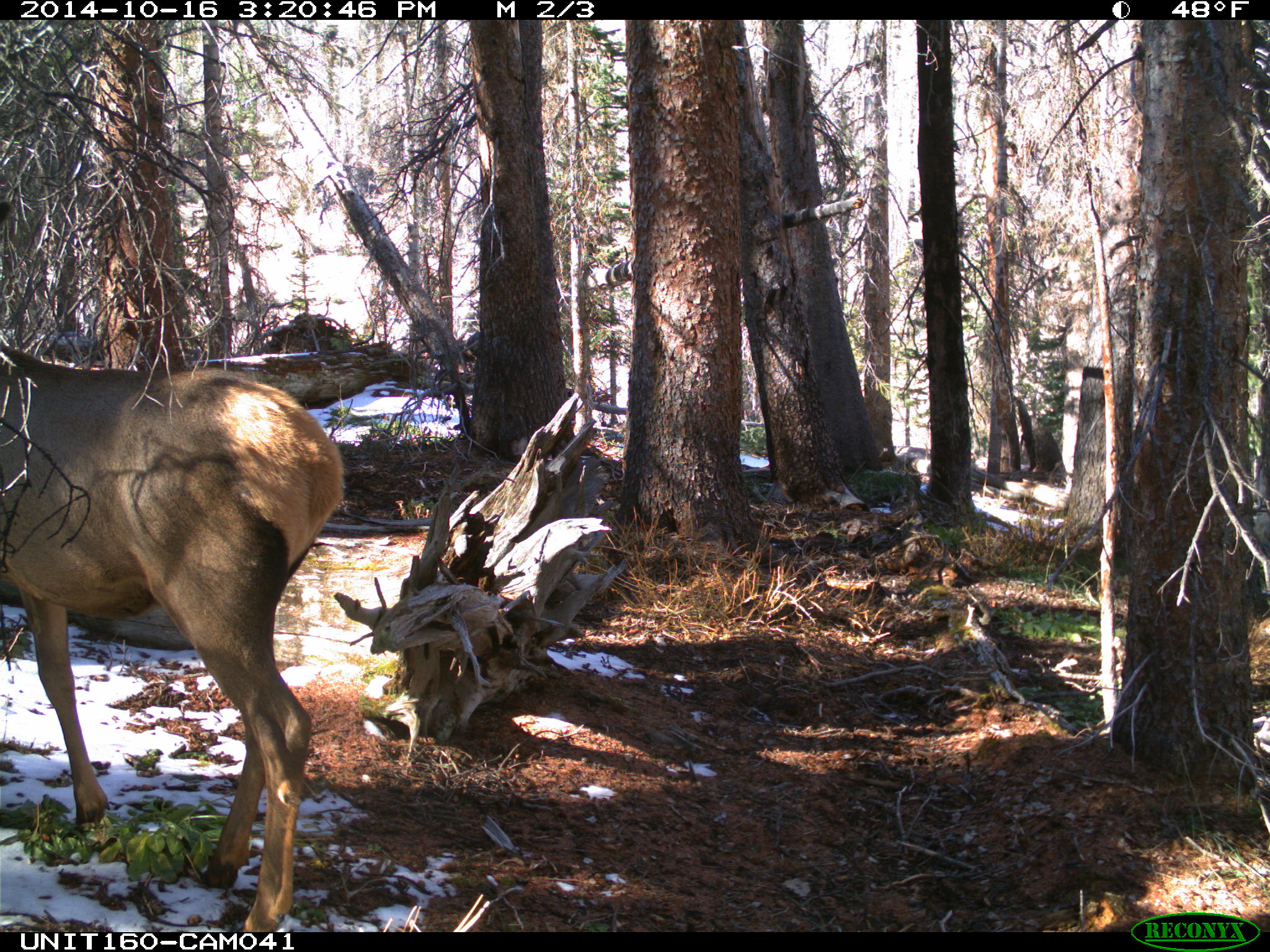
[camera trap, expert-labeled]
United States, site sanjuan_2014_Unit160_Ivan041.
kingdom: Animalia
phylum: Chordata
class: Mammalia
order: Artiodactyla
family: Cervidae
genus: Cervus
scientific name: Cervus elaphus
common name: red deer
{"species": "Cervus elaphus (red deer)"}